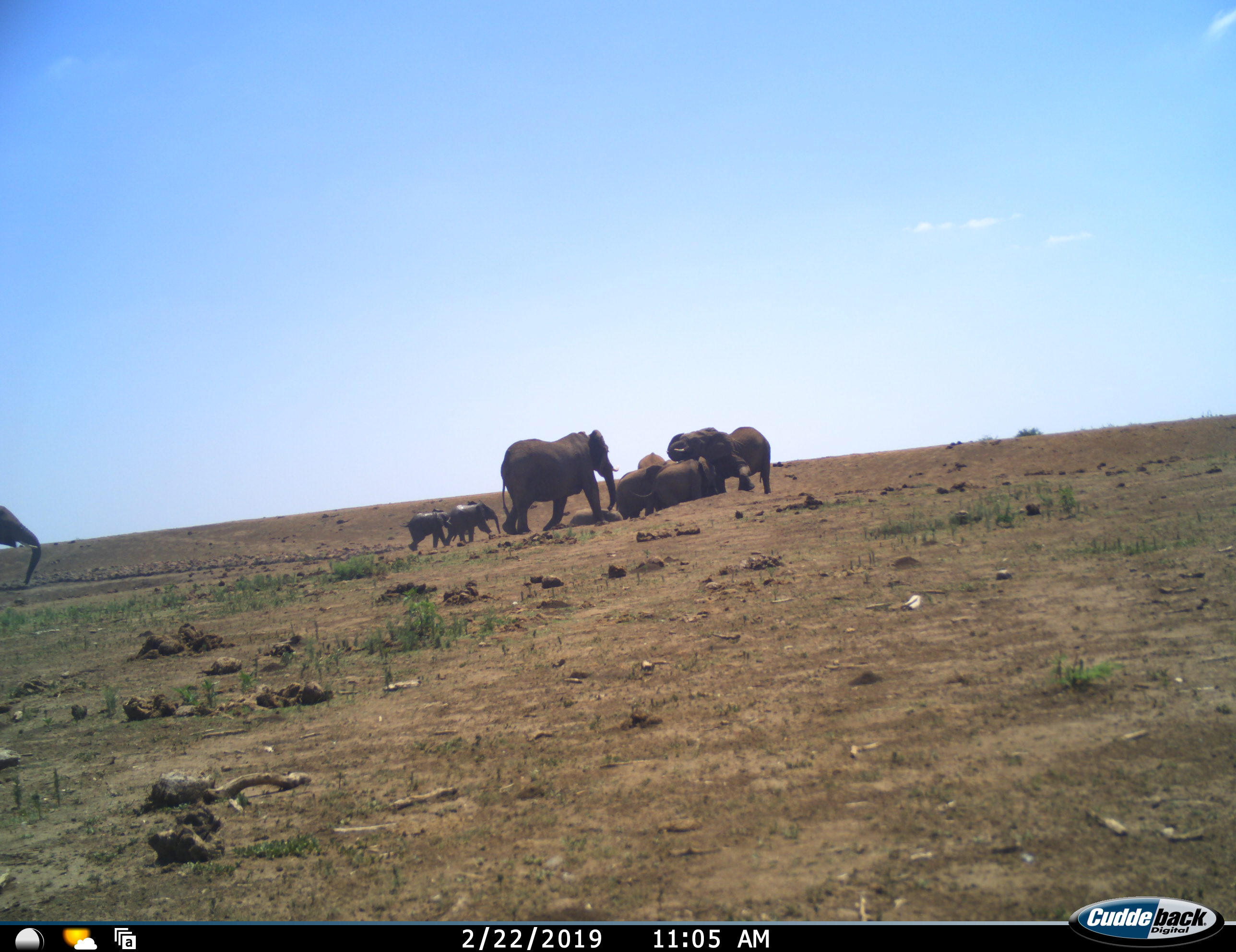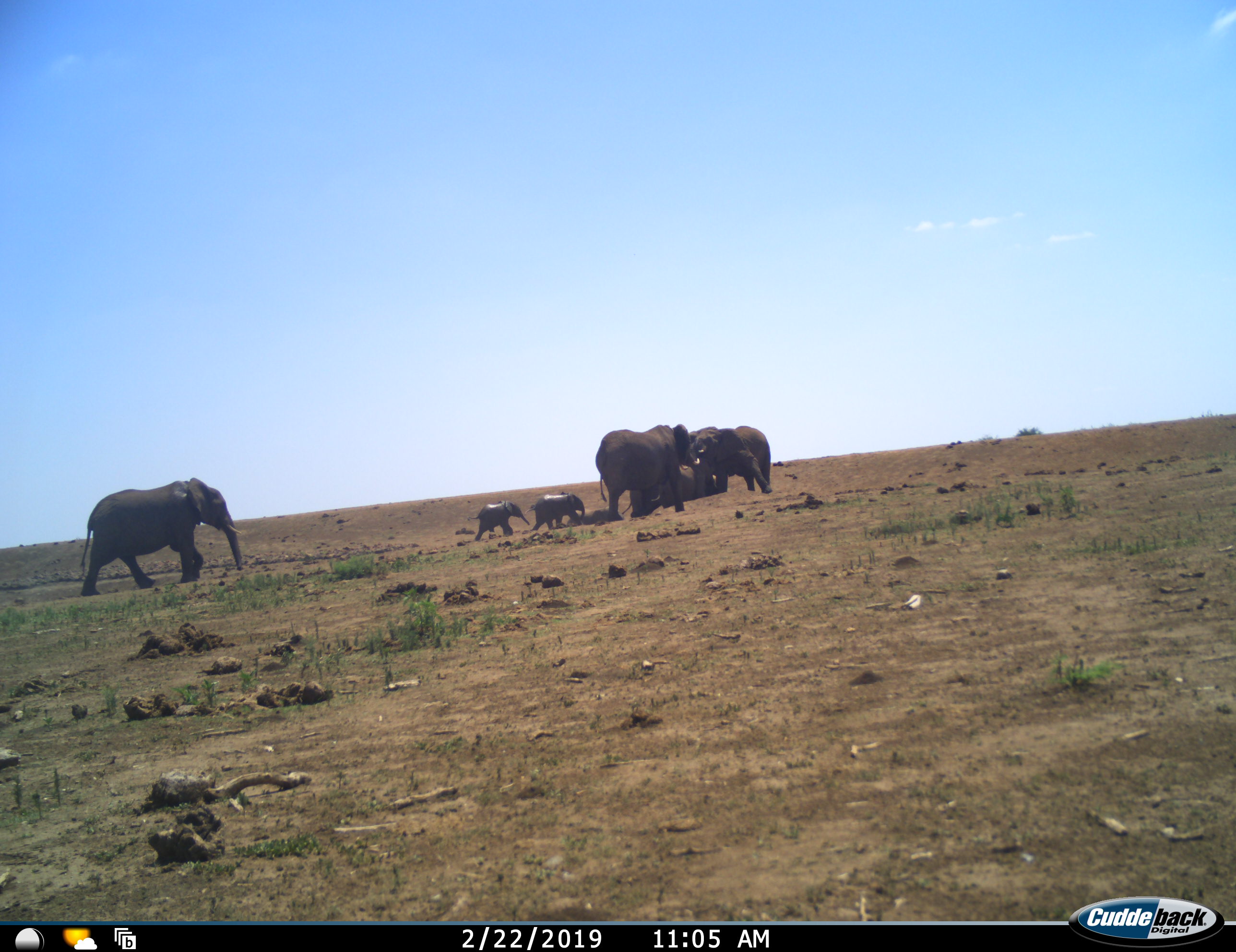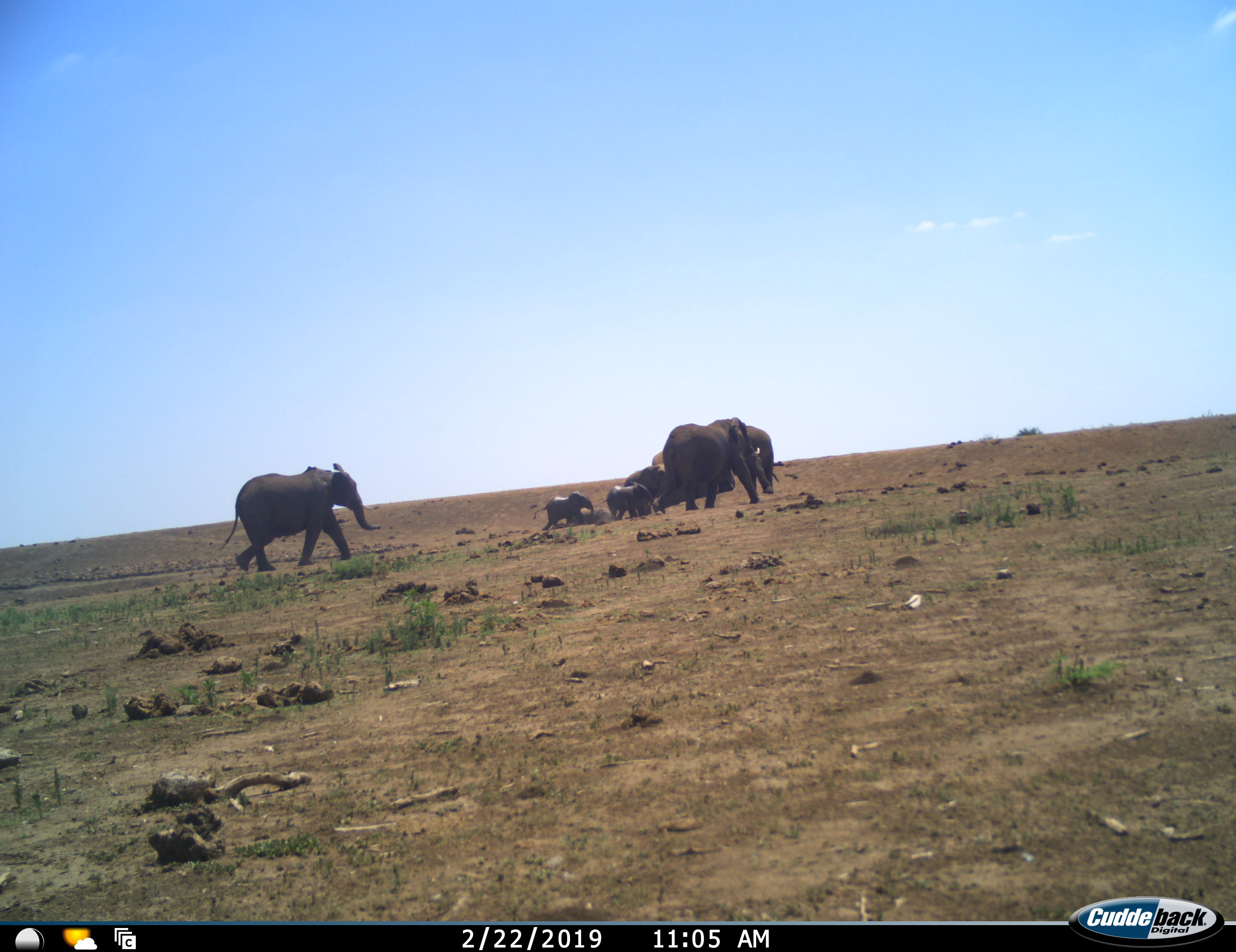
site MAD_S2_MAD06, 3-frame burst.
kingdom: Animalia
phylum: Chordata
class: Mammalia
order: Proboscidea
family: Elephantidae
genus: Loxodonta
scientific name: Loxodonta africana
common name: african bush elephant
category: elephant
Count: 9.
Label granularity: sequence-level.